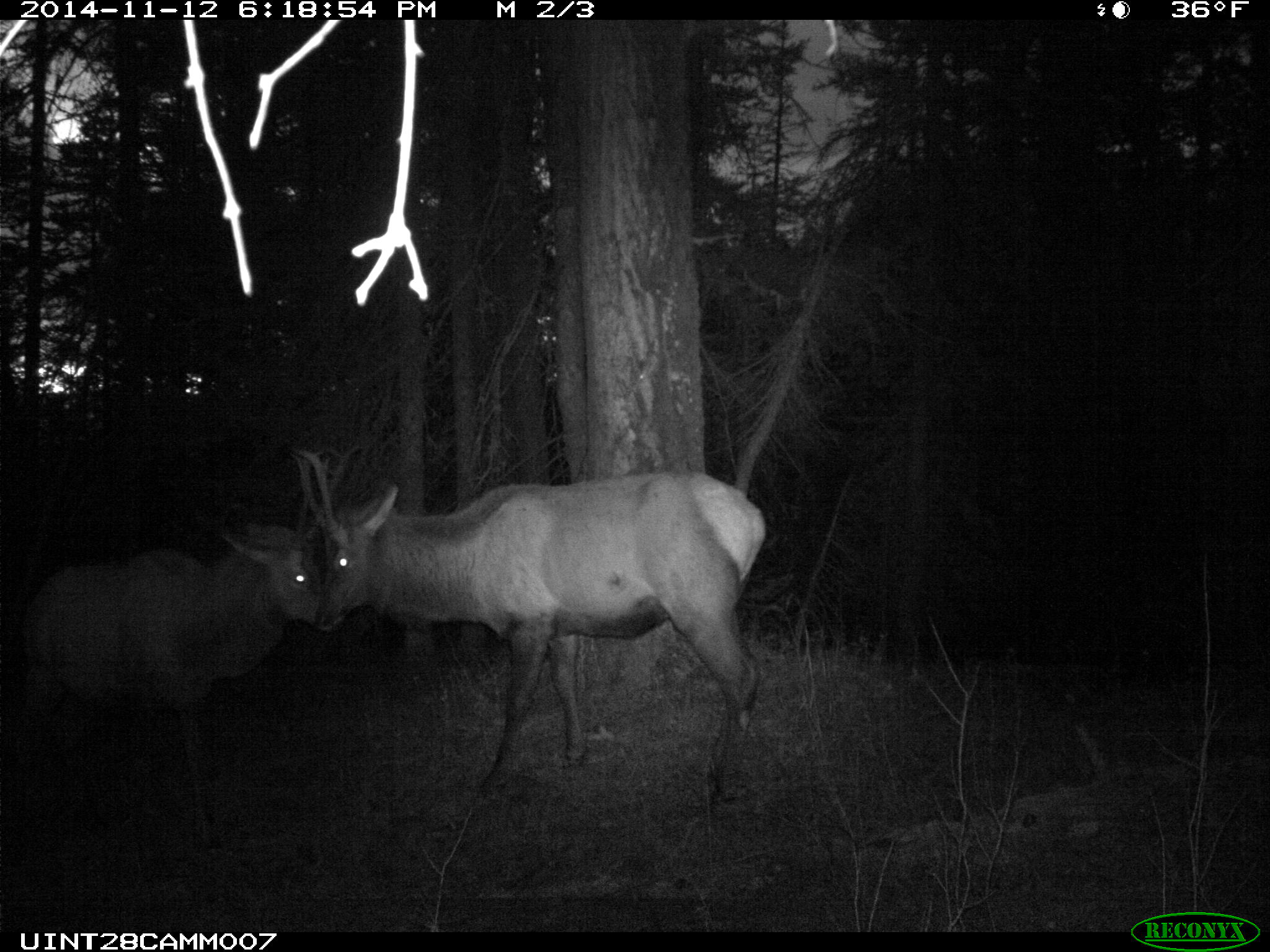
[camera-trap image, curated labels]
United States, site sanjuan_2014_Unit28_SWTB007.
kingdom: Animalia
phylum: Chordata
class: Mammalia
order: Artiodactyla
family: Cervidae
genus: Cervus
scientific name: Cervus elaphus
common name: red deer